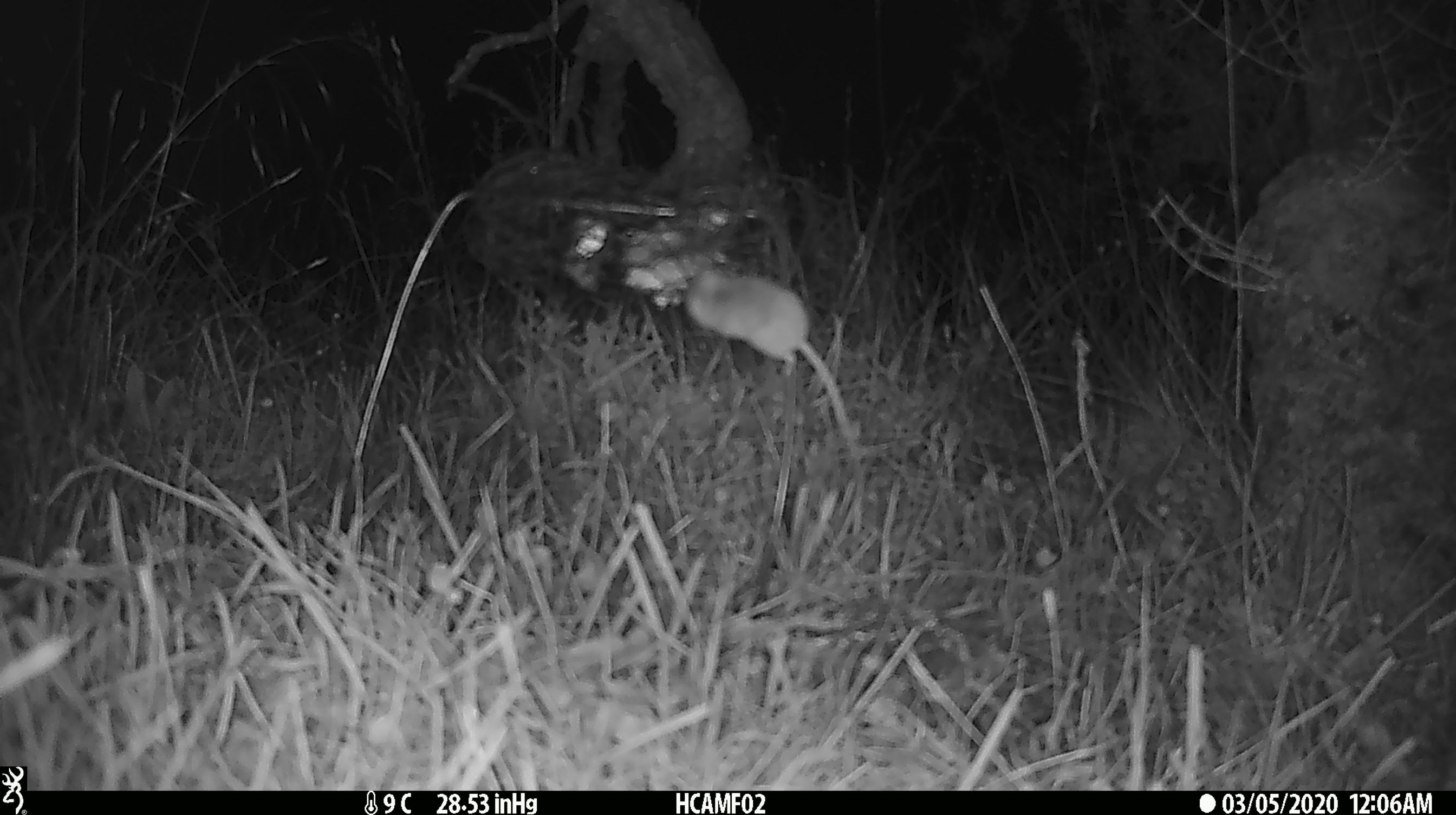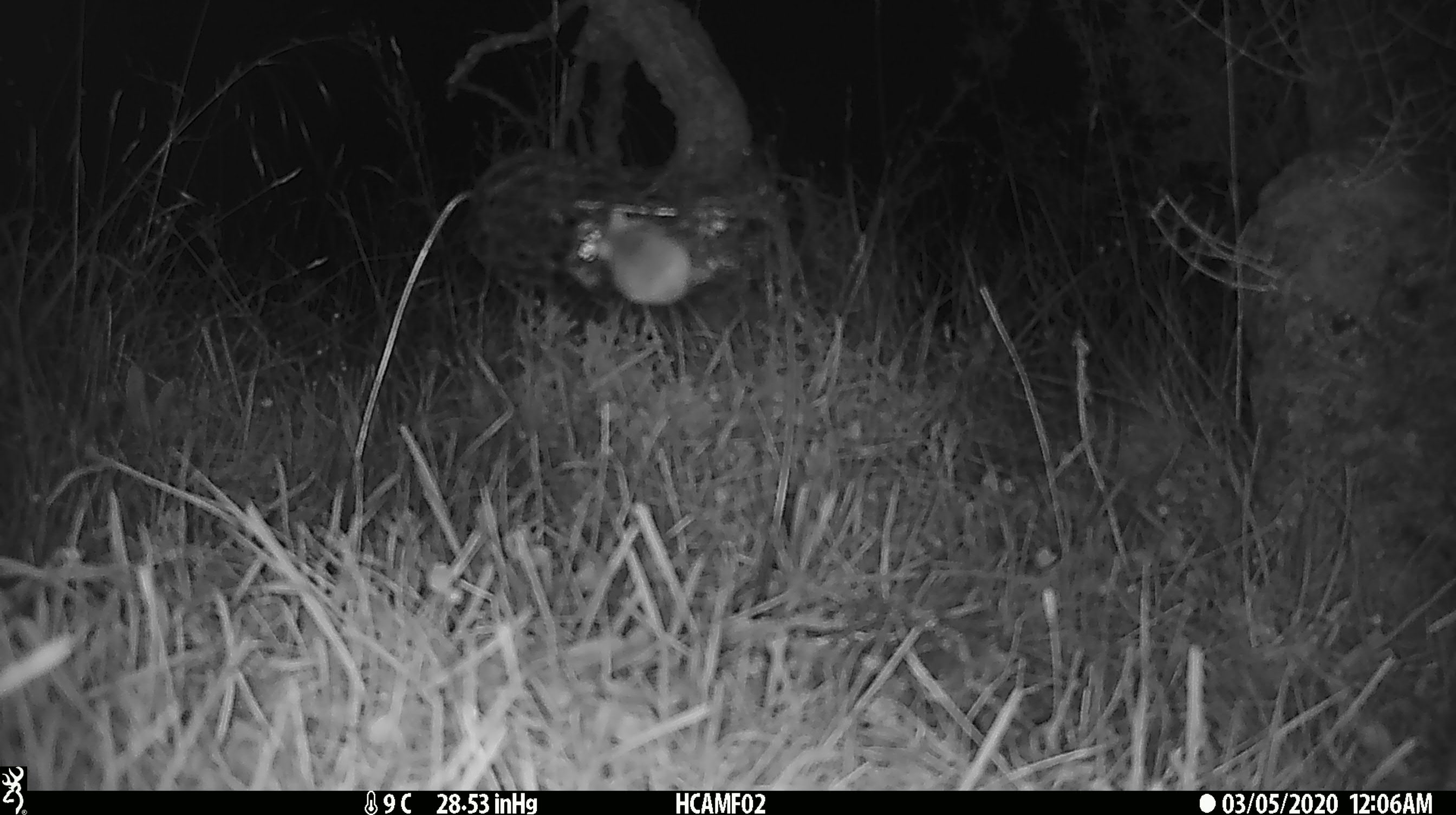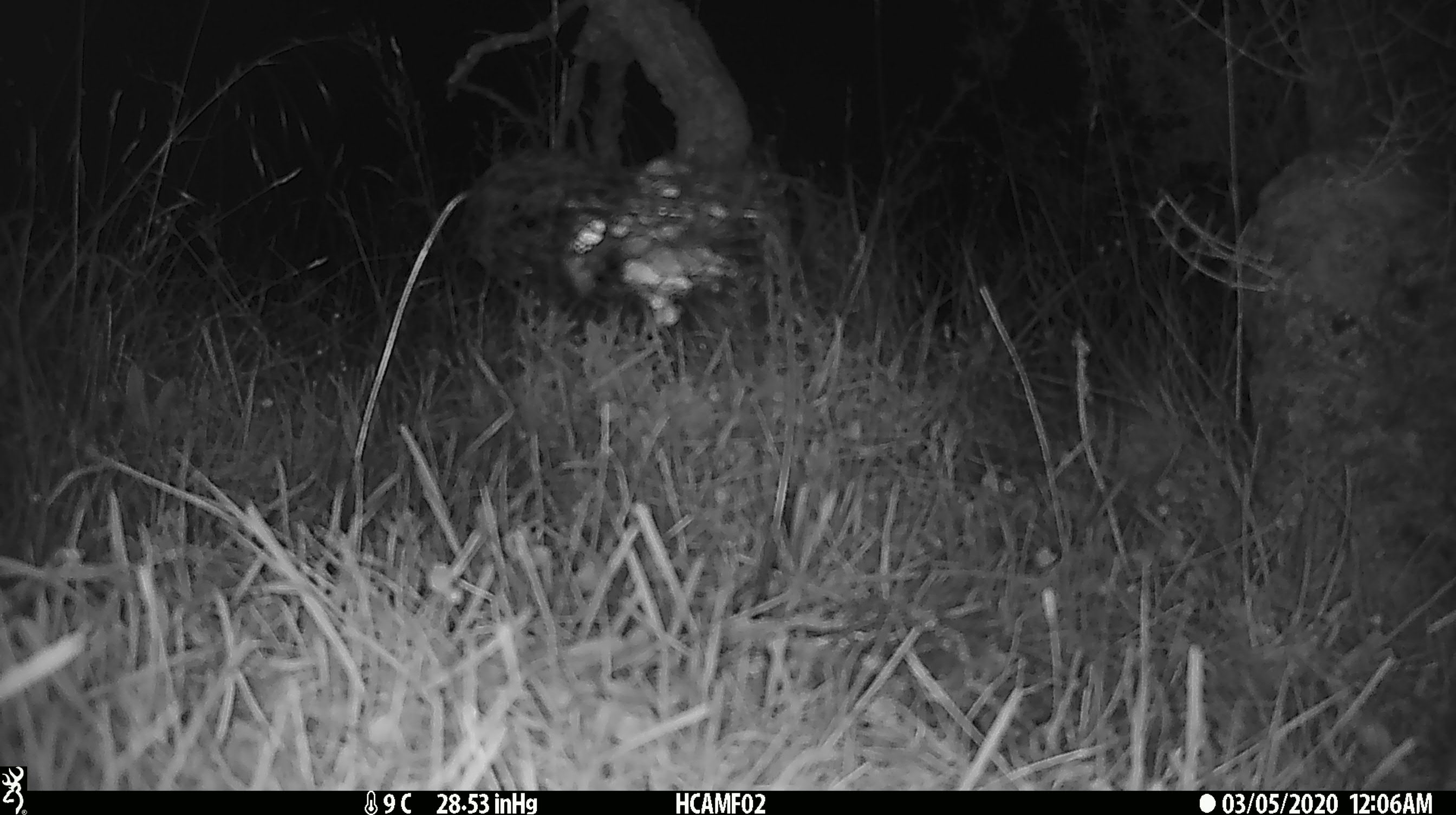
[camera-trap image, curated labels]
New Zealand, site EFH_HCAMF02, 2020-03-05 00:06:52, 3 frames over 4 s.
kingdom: Animalia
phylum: Chordata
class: Mammalia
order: Rodentia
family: Muridae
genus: Mus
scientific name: Mus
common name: mouse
Mouse (Mus).